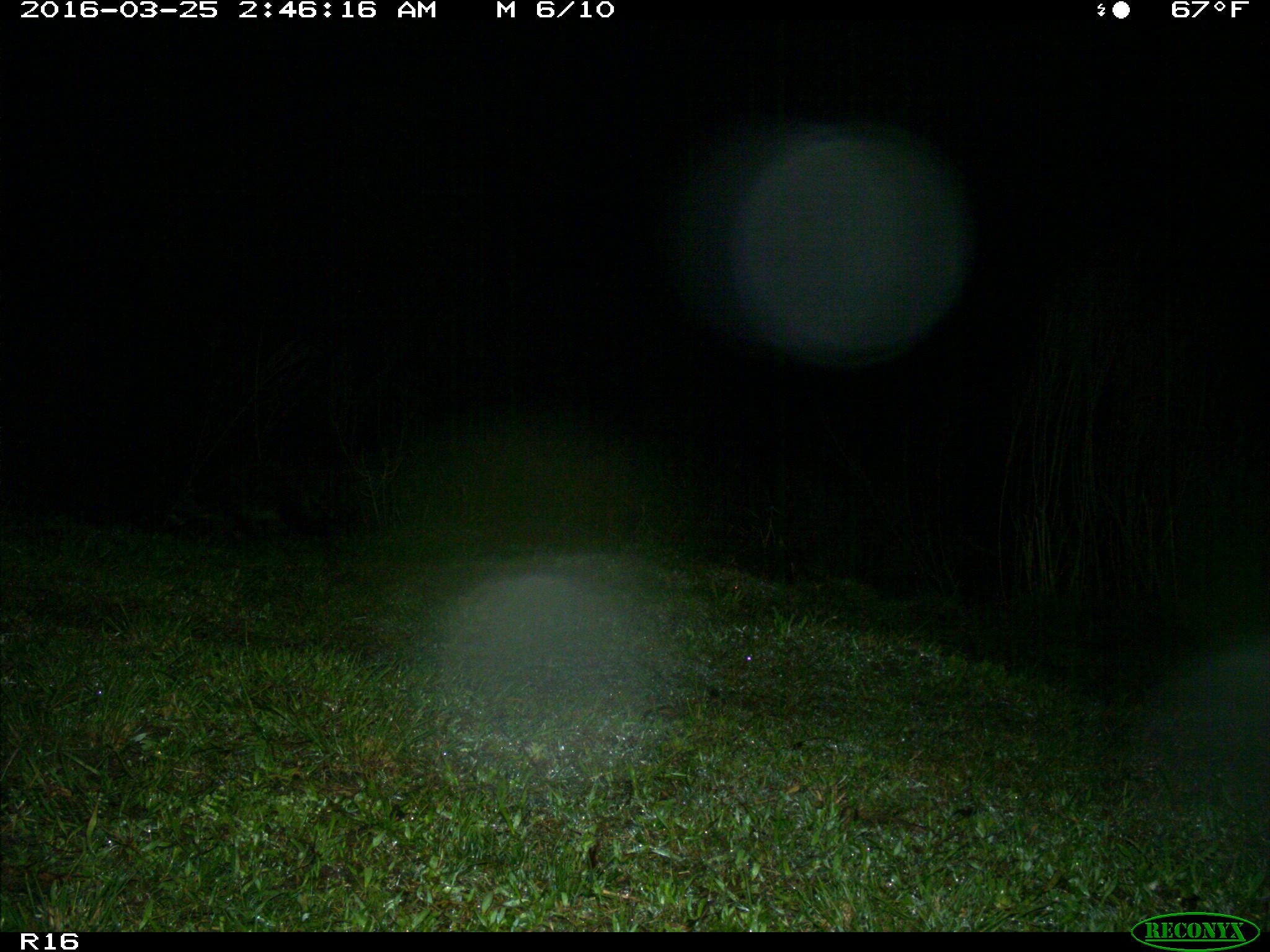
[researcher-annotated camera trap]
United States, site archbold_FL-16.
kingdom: Animalia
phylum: Chordata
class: Mammalia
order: Carnivora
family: Procyonidae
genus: Procyon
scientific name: Procyon lotor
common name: common raccoon